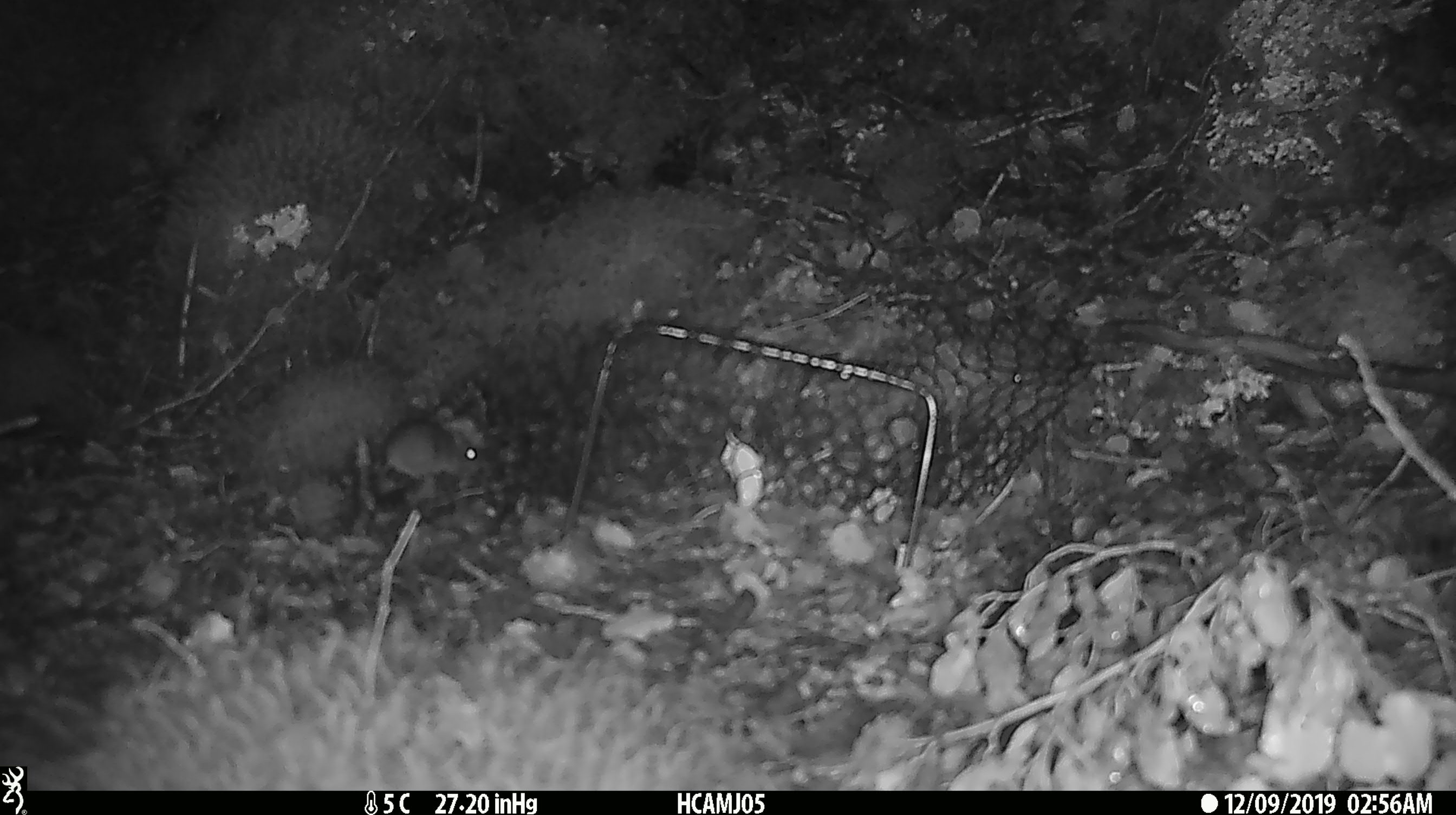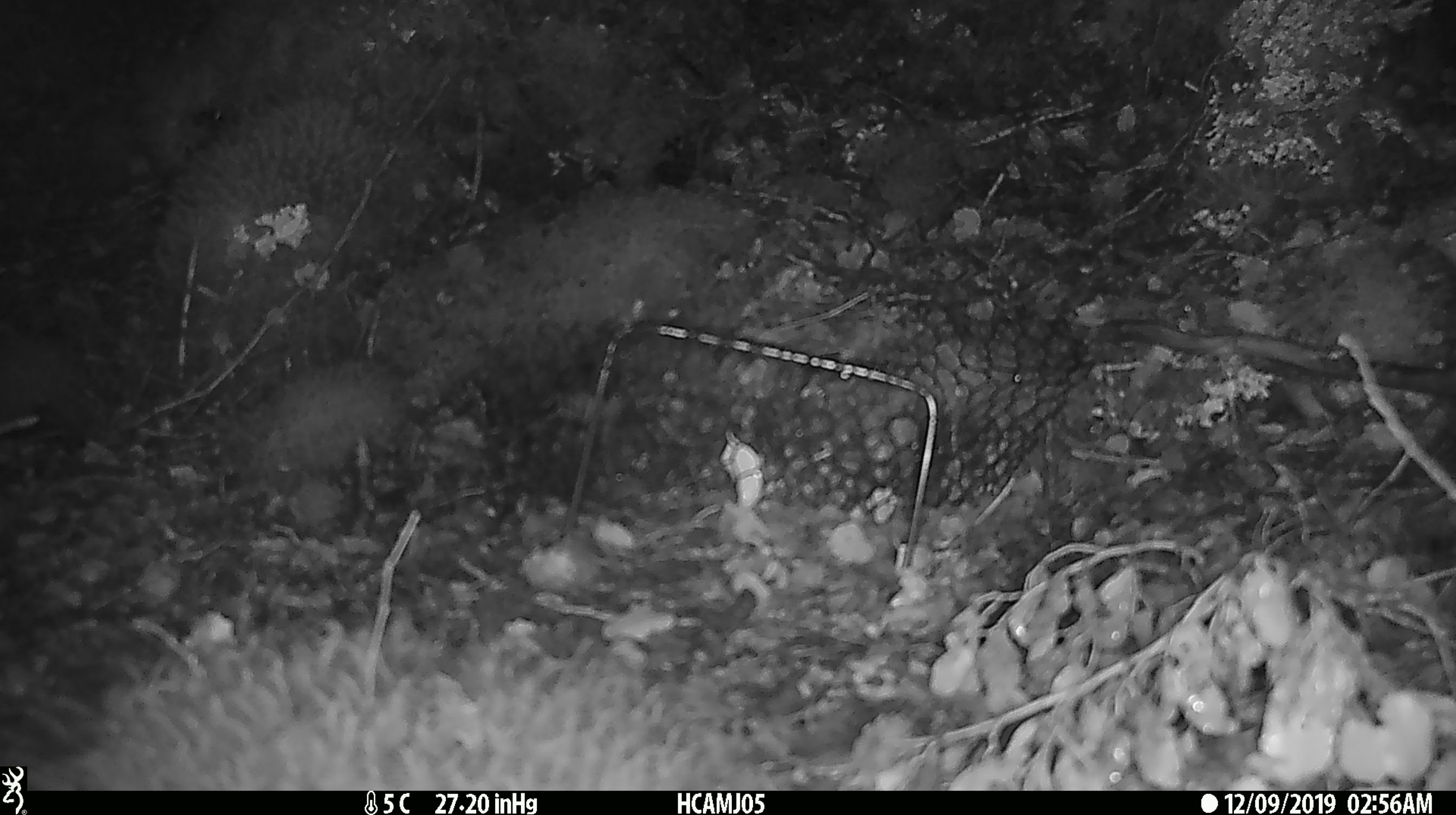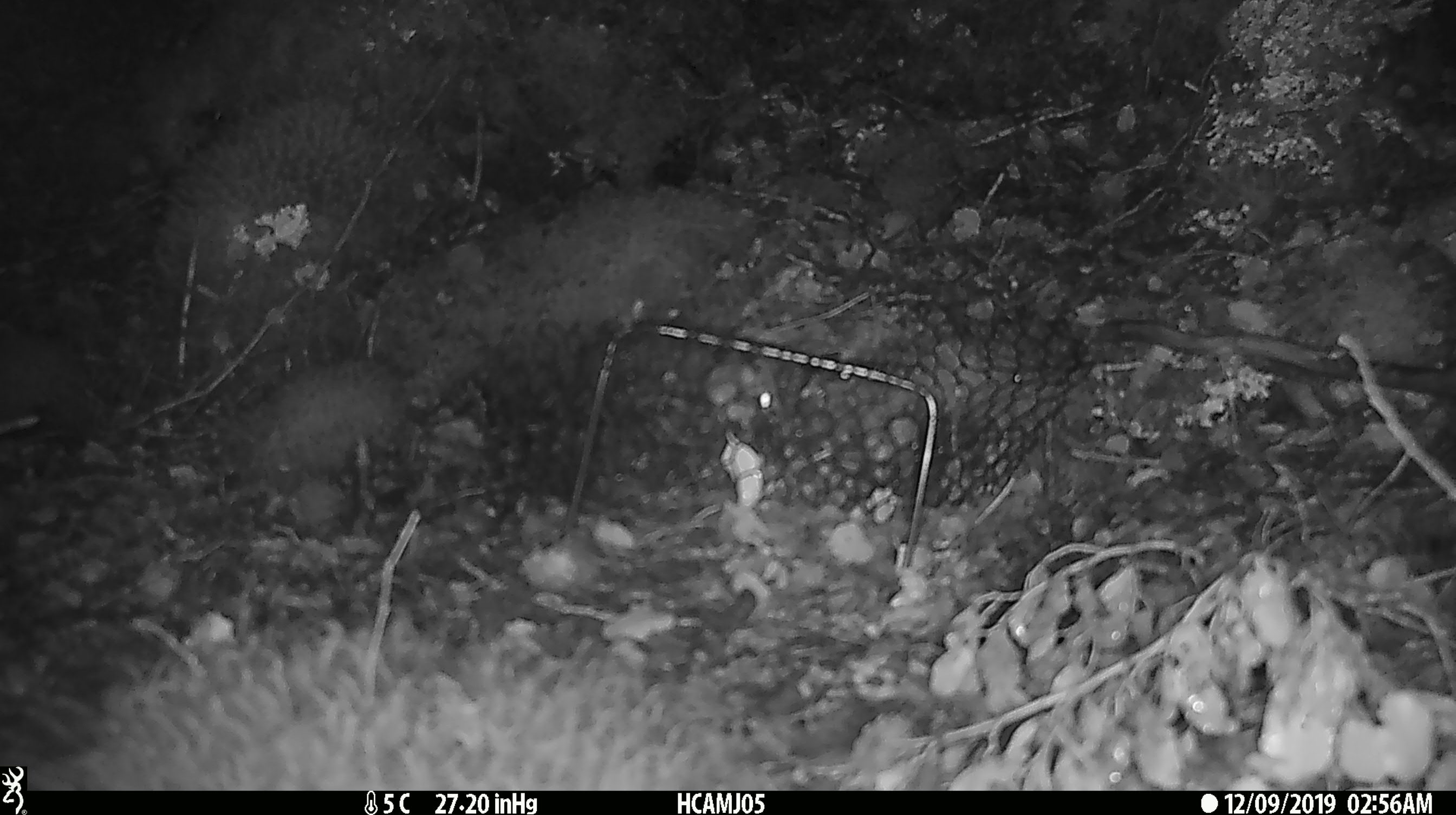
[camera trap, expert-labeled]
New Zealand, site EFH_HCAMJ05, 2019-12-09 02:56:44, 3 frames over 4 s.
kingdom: Animalia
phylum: Chordata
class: Mammalia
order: Rodentia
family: Muridae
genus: Mus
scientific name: Mus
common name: mouse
Mouse (Mus).